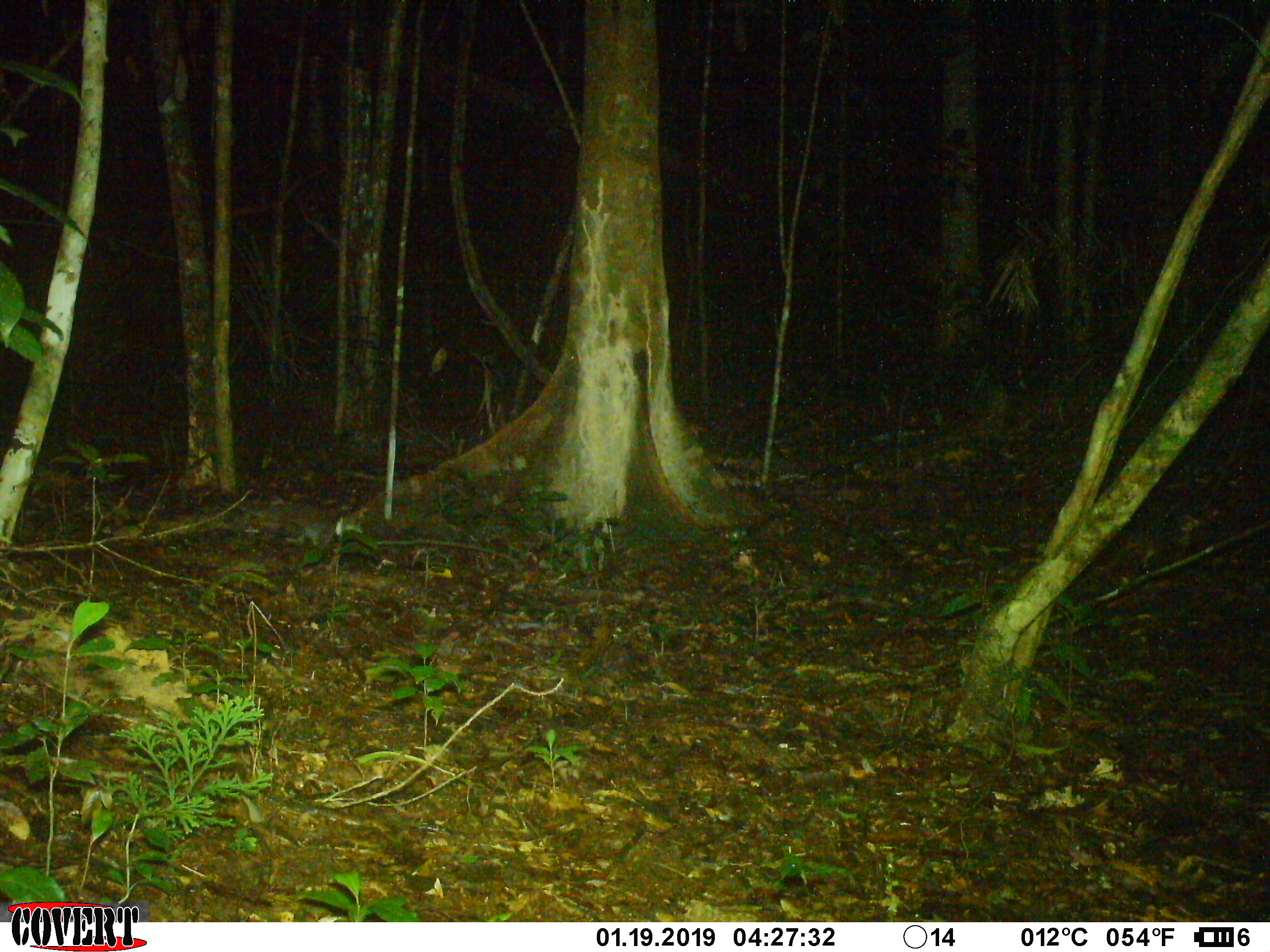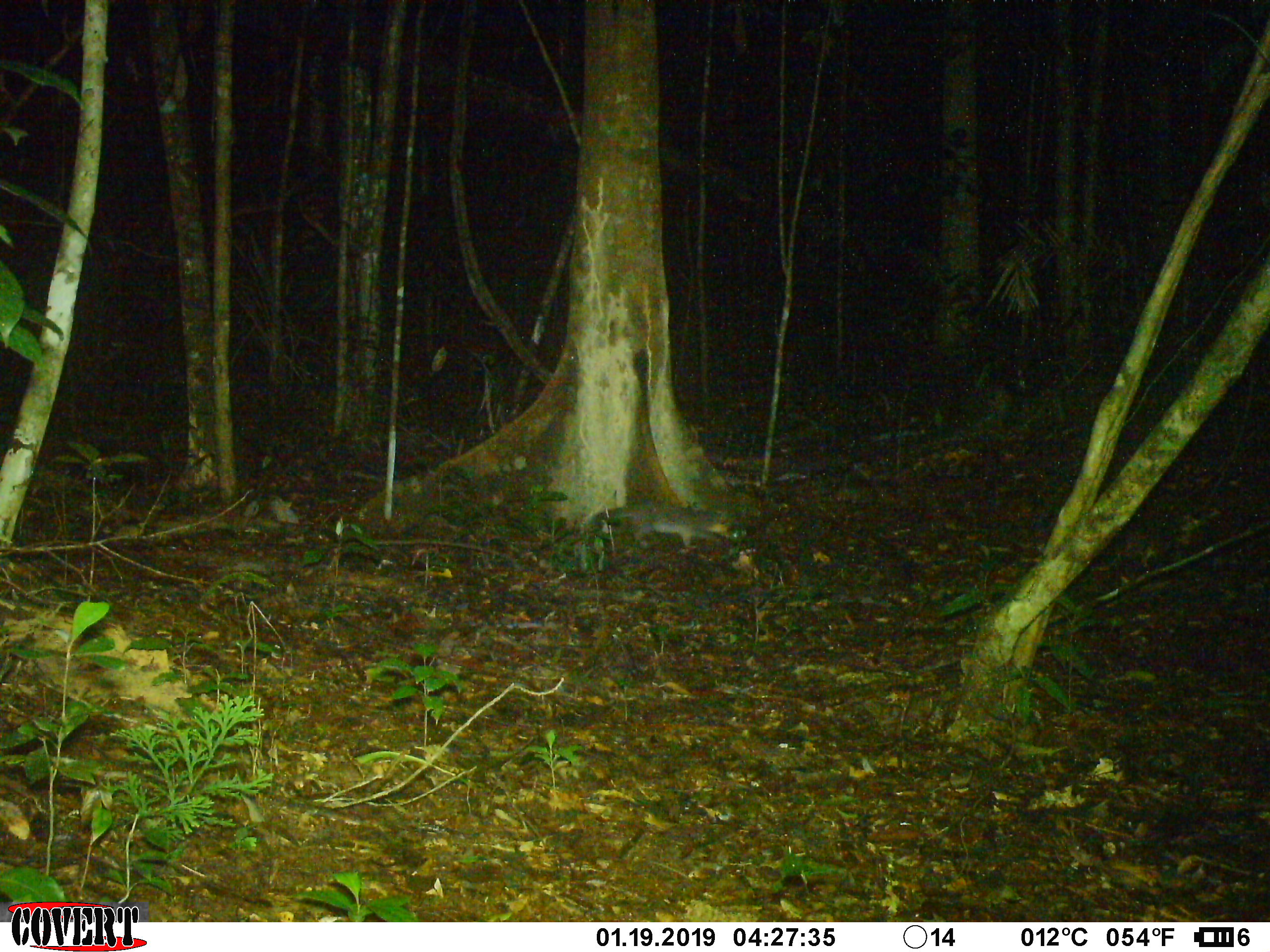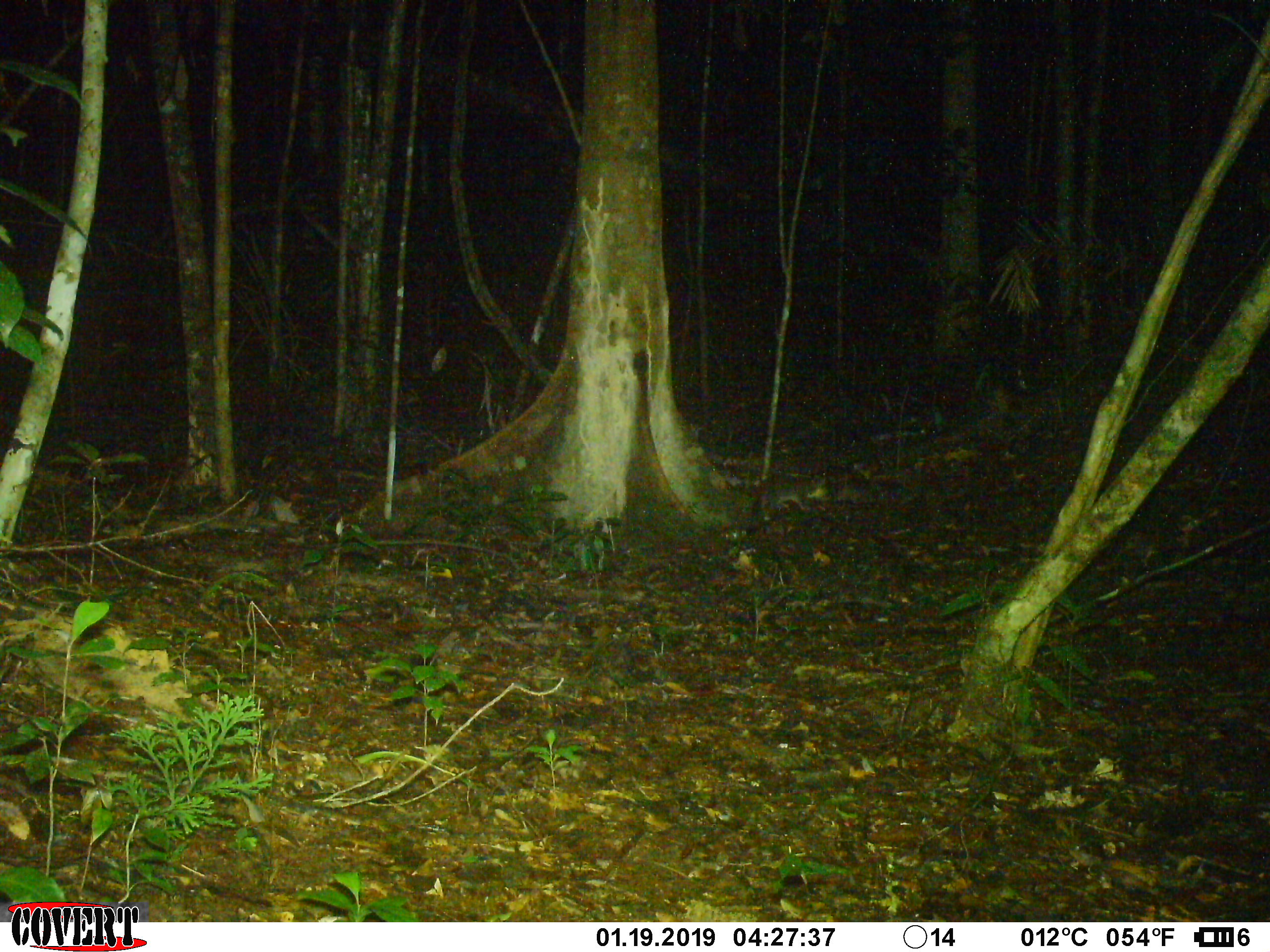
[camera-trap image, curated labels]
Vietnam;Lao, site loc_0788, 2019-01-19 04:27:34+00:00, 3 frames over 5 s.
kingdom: Animalia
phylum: Chordata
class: Mammalia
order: Carnivora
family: Mustelidae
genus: Melogale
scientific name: Melogale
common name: ferret badger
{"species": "ferret badger (Melogale)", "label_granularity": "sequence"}